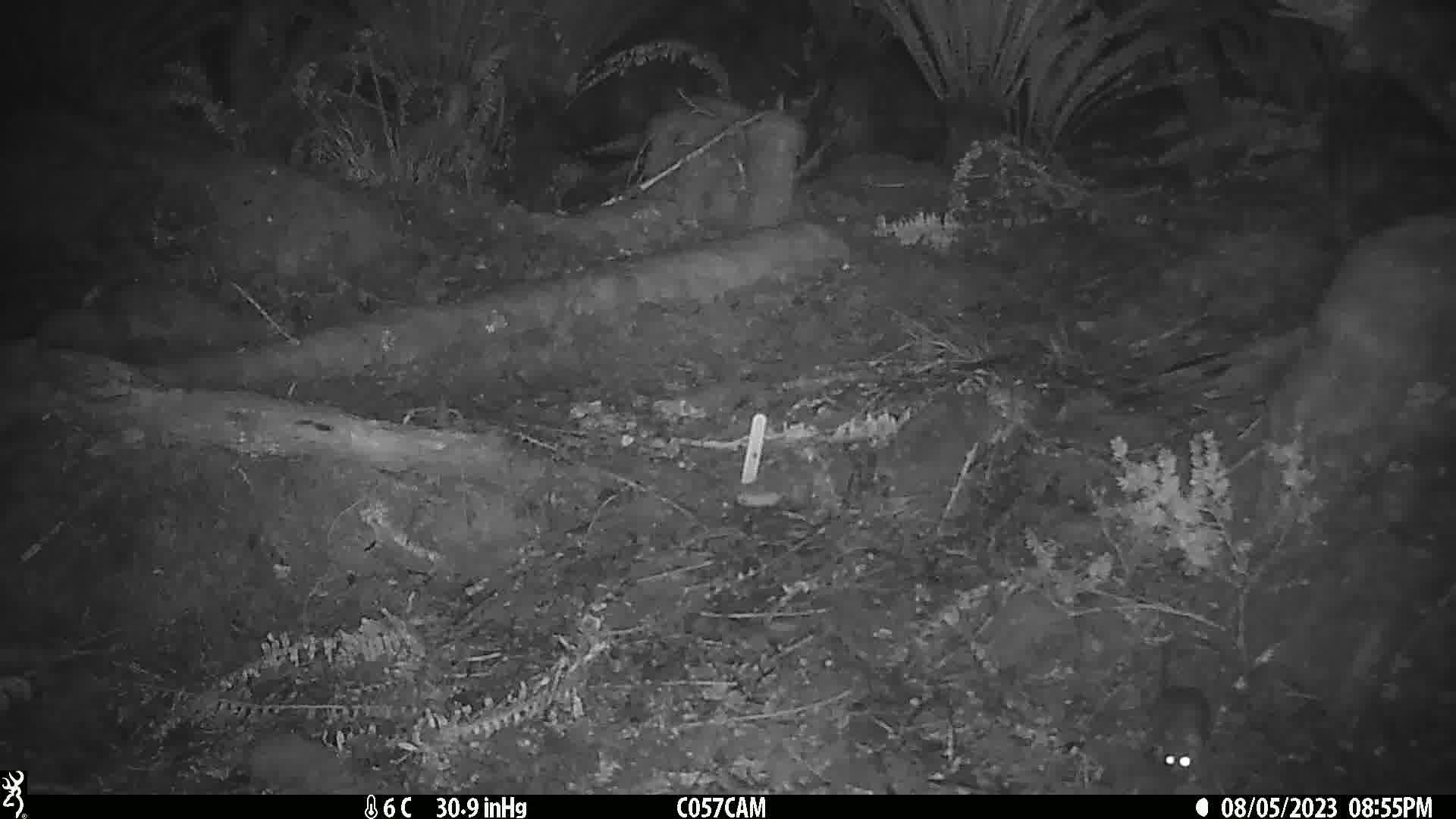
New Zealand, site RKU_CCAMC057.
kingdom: Animalia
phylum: Chordata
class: Mammalia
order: Rodentia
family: Muridae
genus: Rattus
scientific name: Rattus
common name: rat